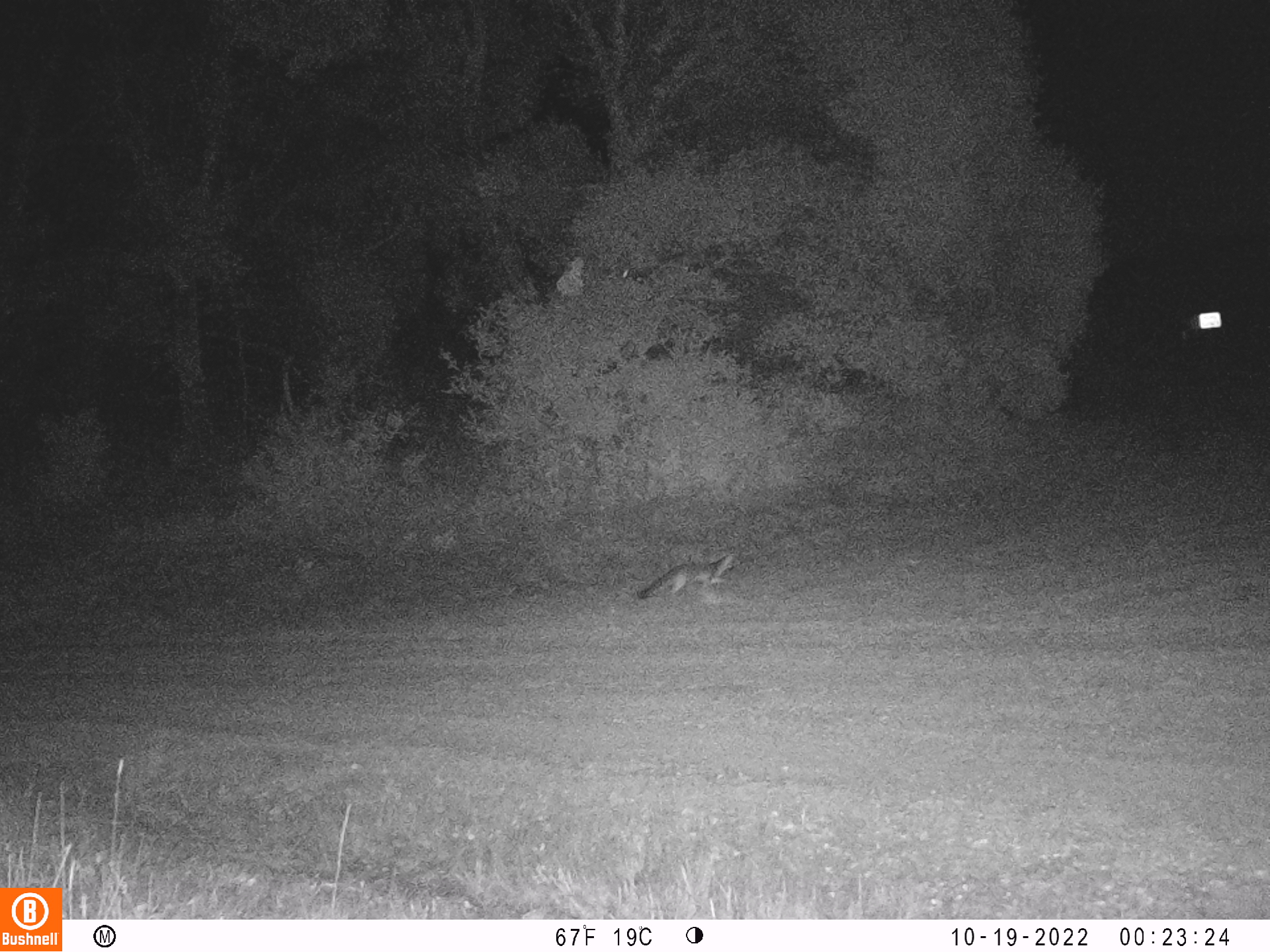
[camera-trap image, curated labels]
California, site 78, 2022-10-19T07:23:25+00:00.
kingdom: Animalia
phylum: Chordata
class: Mammalia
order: Carnivora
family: Canidae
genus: Urocyon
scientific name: Urocyon cinereoargenteus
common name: gray fox